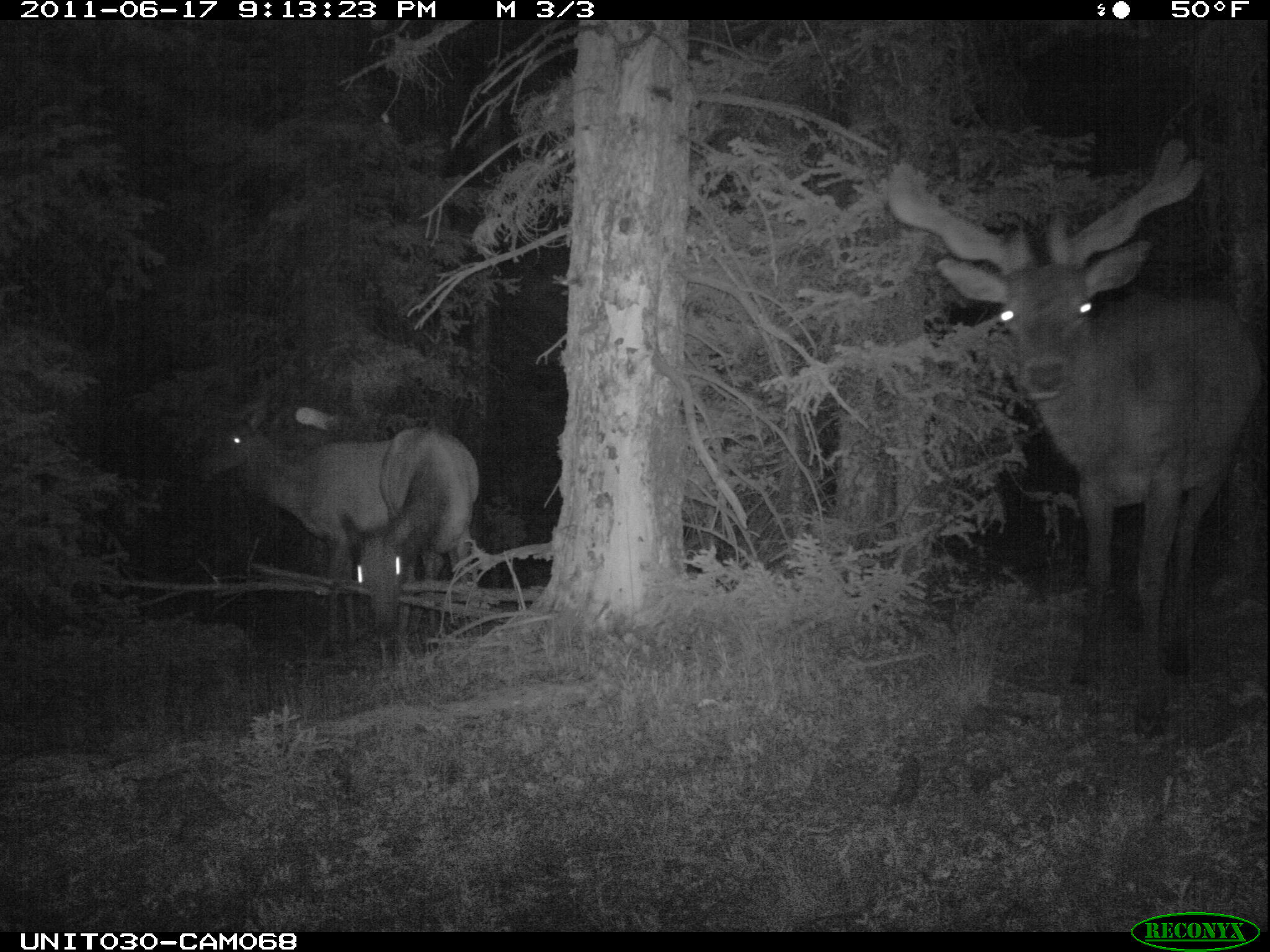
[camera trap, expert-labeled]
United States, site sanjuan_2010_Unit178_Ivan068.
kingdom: Animalia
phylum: Chordata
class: Mammalia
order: Artiodactyla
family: Cervidae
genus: Cervus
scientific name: Cervus elaphus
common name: red deer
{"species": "Cervus elaphus (red deer)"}